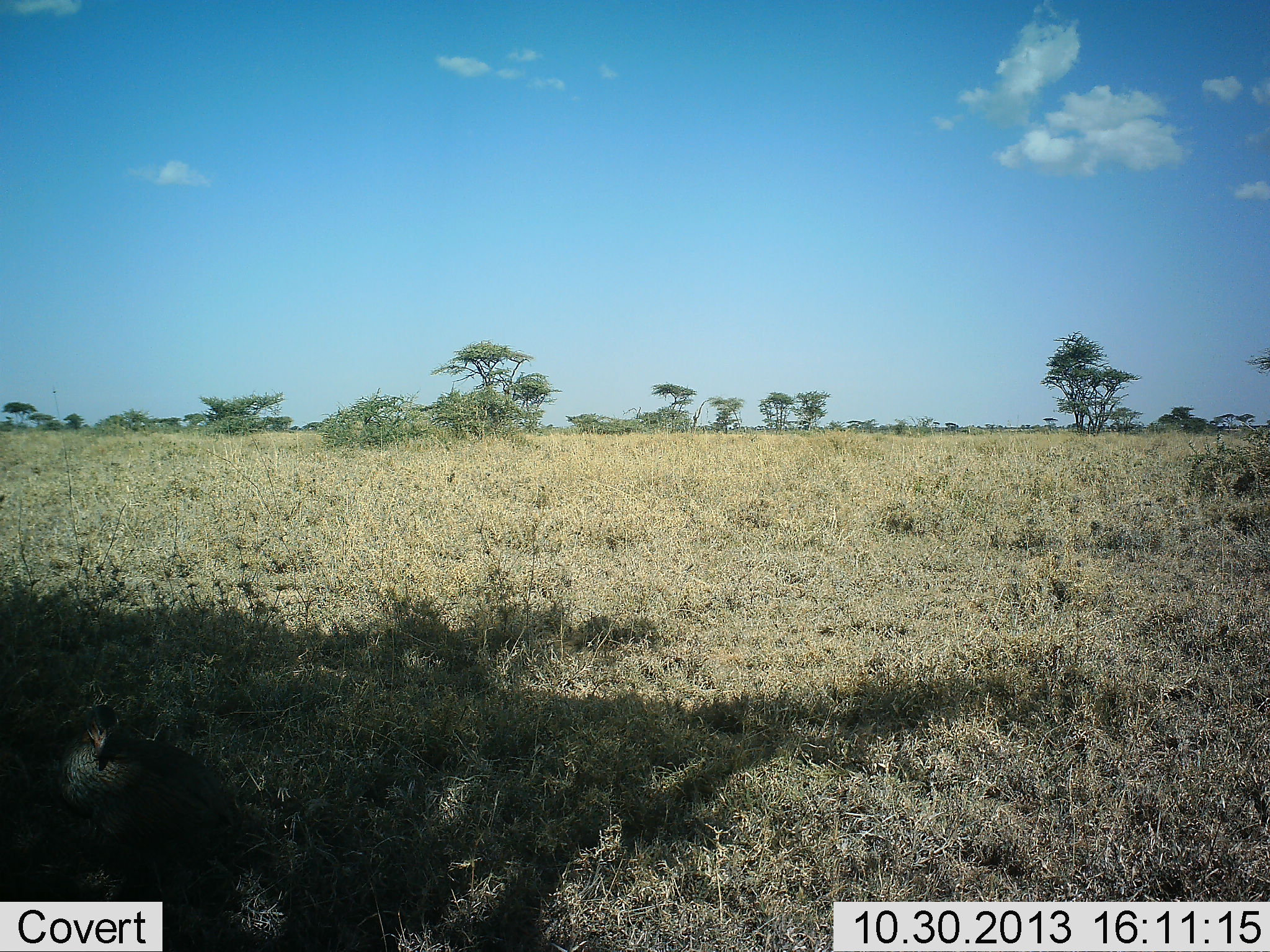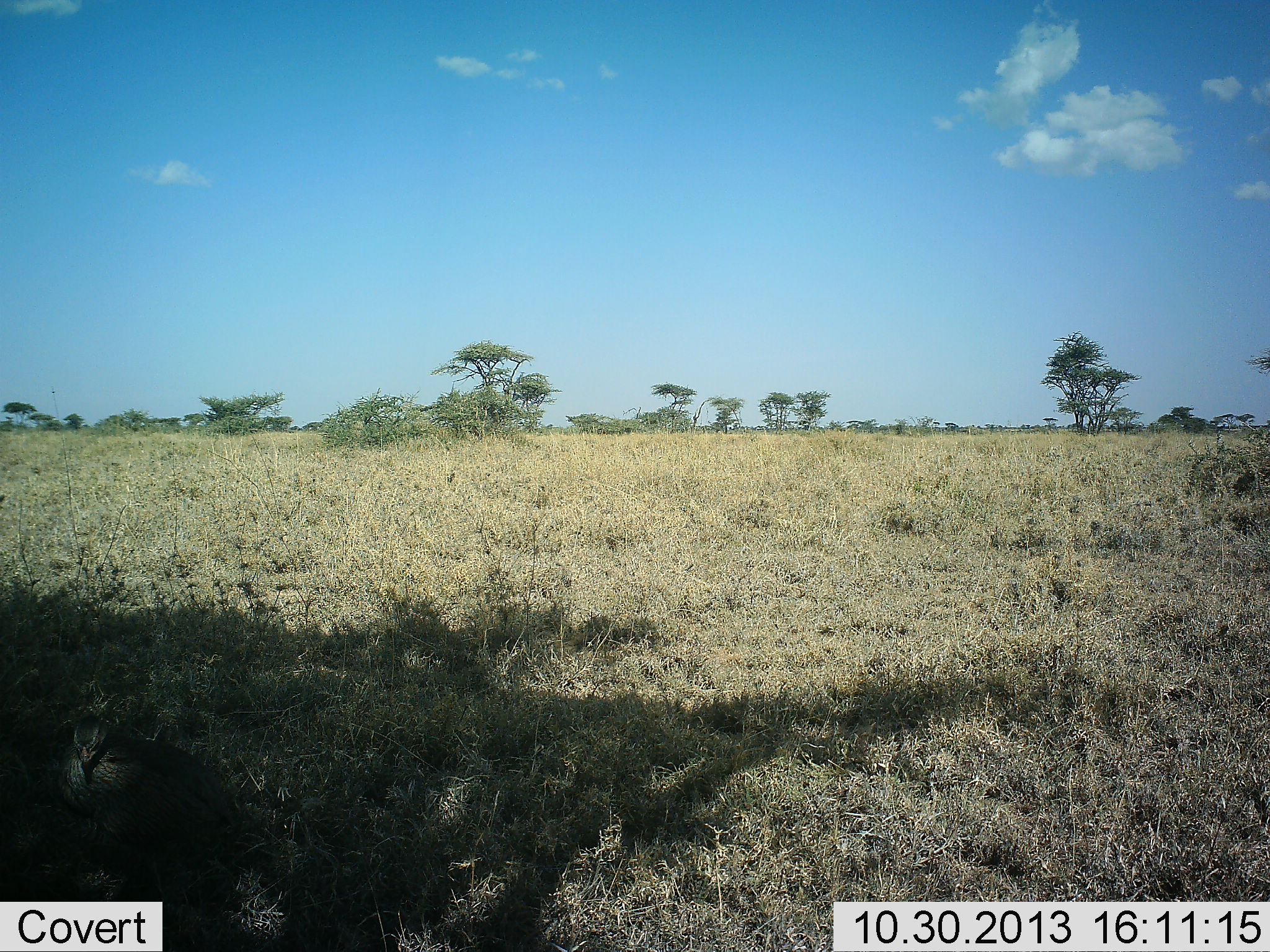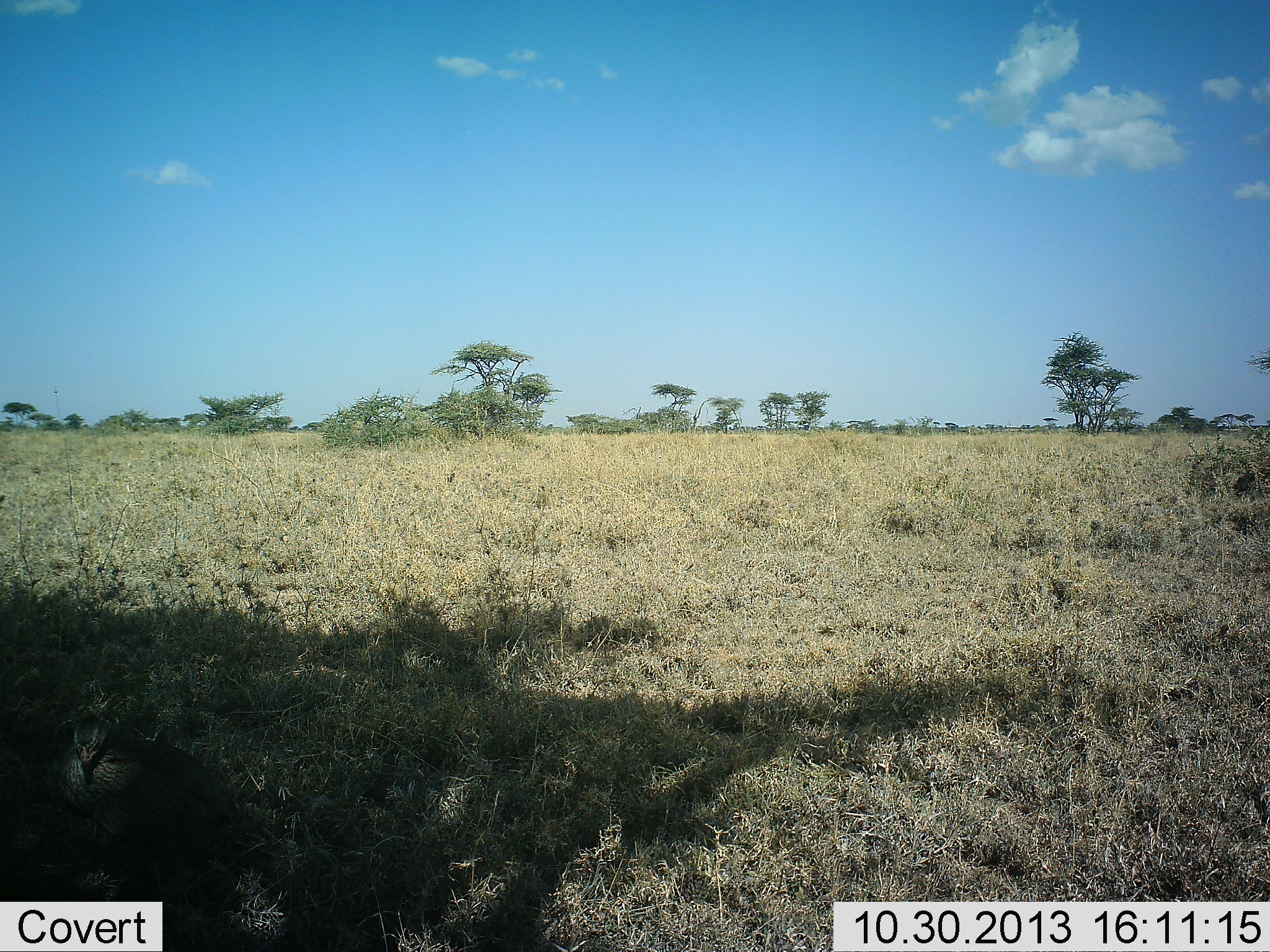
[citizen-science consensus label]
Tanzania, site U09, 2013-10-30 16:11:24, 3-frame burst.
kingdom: Animalia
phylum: Chordata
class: Aves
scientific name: Aves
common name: bird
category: otherbird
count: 1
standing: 54%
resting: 46%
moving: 8%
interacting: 0%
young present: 0%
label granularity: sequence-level